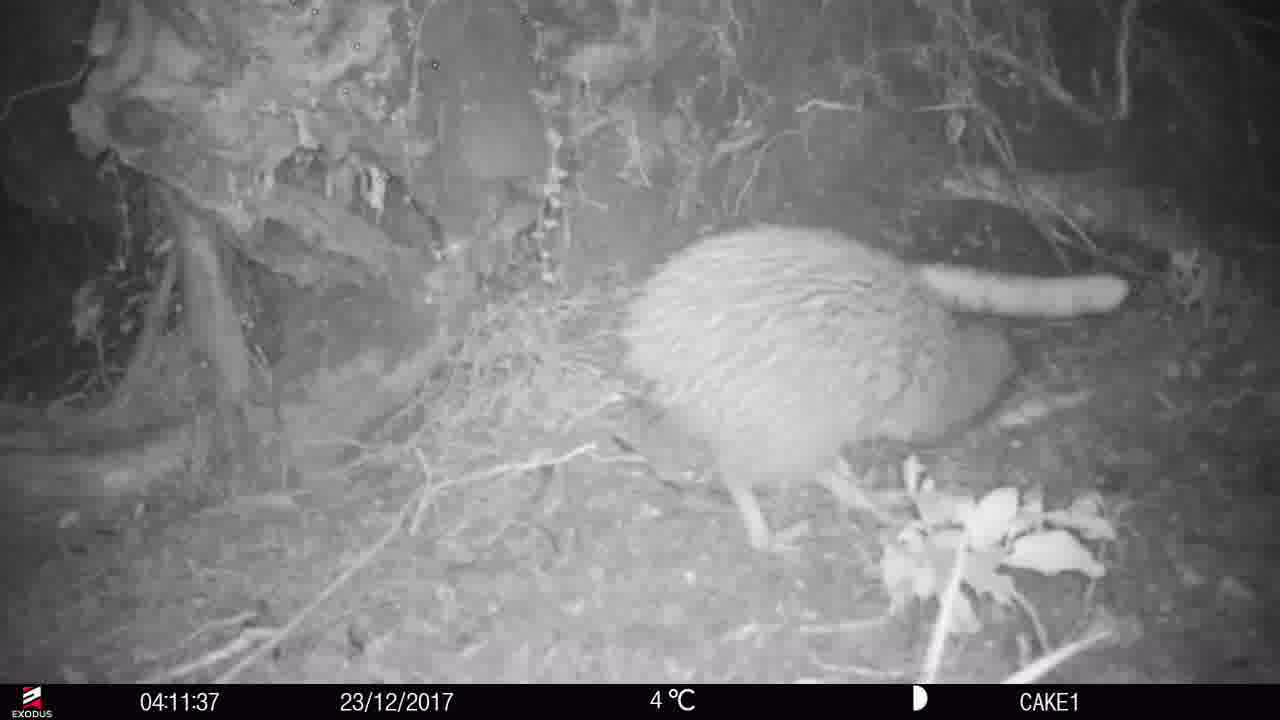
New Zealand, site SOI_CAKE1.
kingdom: Animalia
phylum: Chordata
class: Aves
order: Apterygiformes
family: Apterygidae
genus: Apteryx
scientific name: Apteryx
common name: kiwi